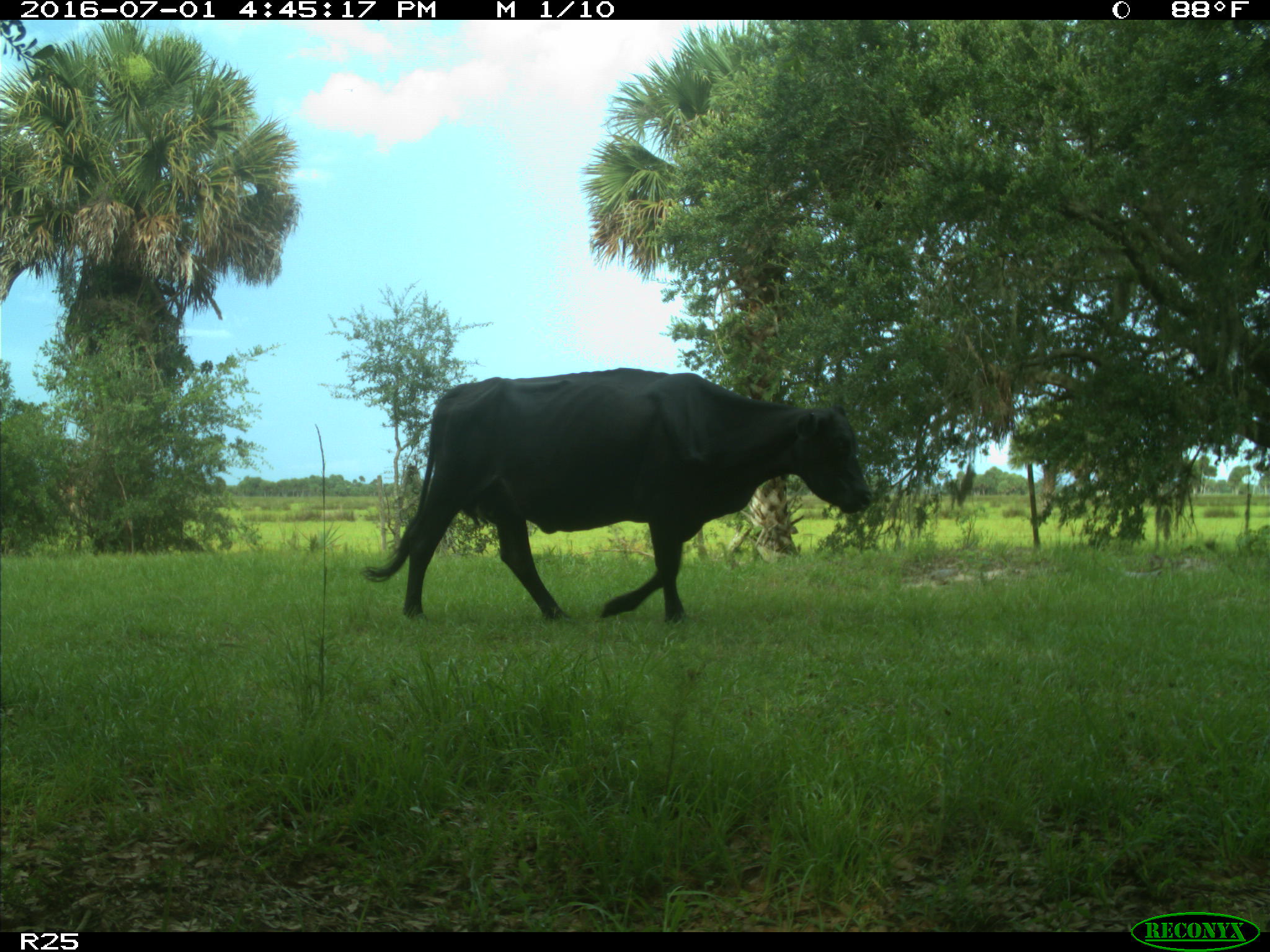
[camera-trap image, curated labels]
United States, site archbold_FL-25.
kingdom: Animalia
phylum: Chordata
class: Mammalia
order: Artiodactyla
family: Bovidae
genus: Bos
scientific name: Bos taurus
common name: domestic cow